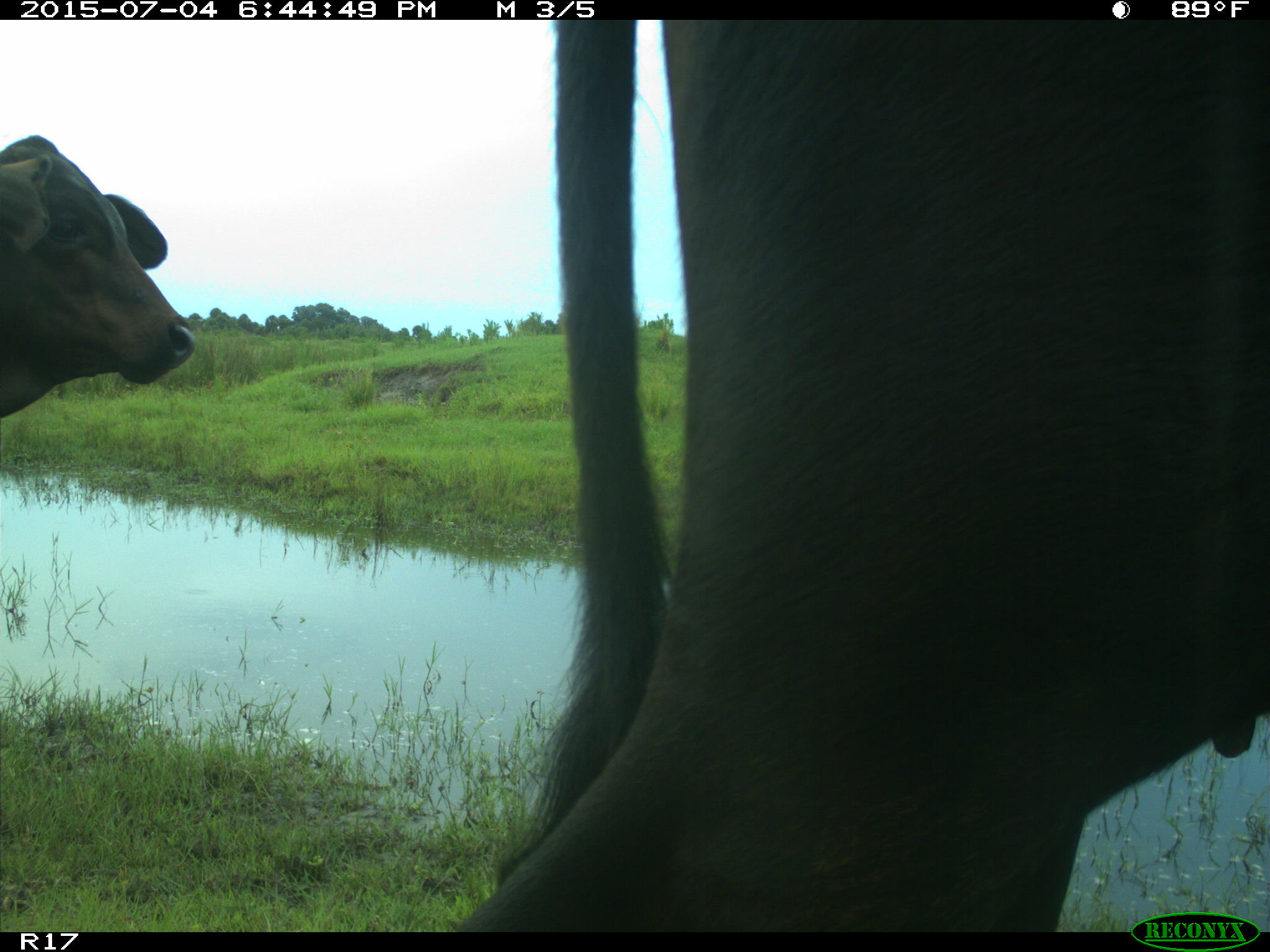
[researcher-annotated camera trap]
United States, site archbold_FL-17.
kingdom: Animalia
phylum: Chordata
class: Mammalia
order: Artiodactyla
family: Bovidae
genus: Bos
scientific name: Bos taurus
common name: domestic cow